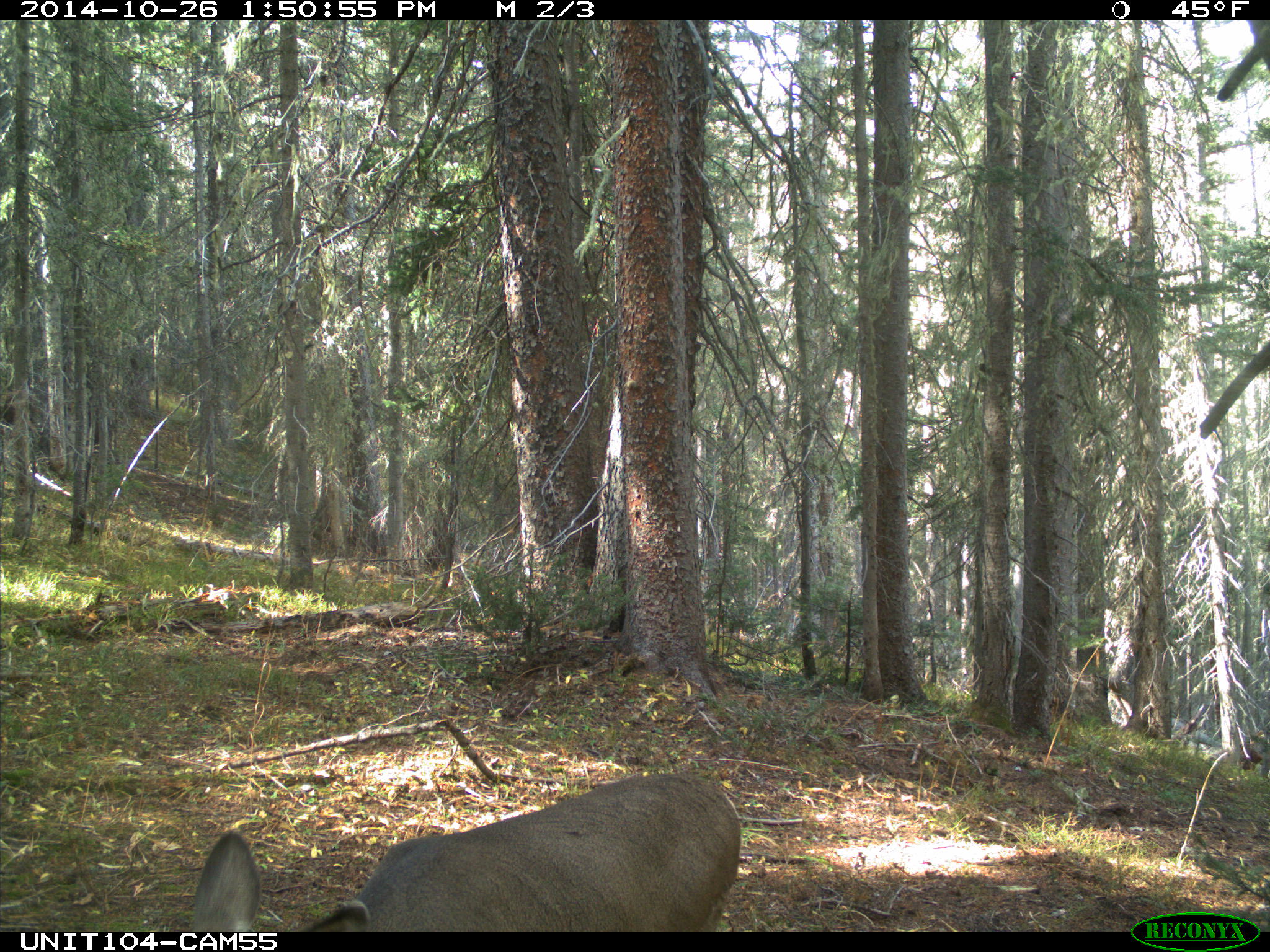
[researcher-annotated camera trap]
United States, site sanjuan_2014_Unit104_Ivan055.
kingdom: Animalia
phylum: Chordata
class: Mammalia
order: Artiodactyla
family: Cervidae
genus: Odocoileus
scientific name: Odocoileus hemionus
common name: mule deer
Odocoileus hemionus (mule deer).